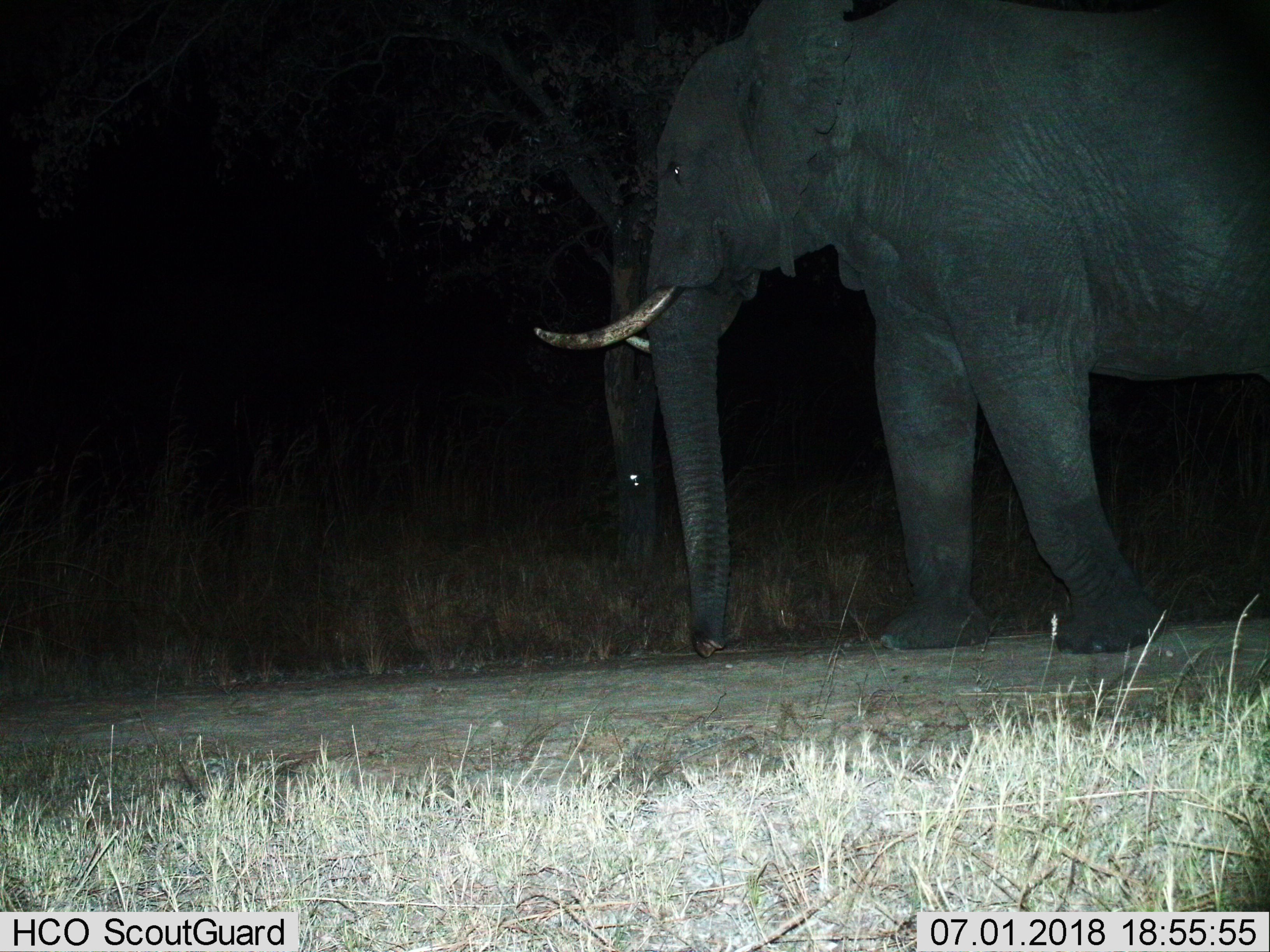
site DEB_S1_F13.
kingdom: Animalia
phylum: Chordata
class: Mammalia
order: Proboscidea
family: Elephantidae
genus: Loxodonta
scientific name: Loxodonta africana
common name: african bush elephant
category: elephant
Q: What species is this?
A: Elephant (african bush elephant) (Loxodonta africana).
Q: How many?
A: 1.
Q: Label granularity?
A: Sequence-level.